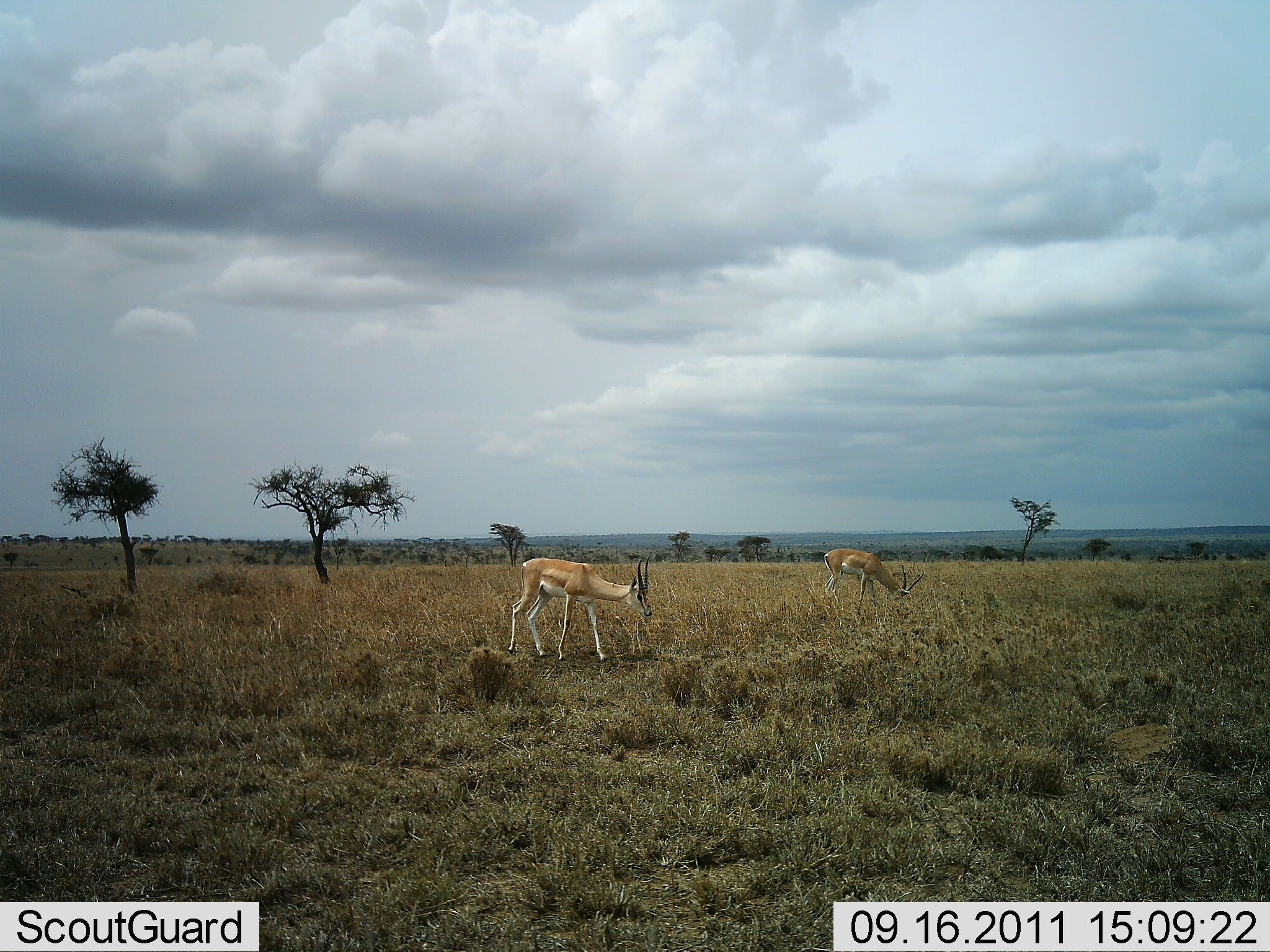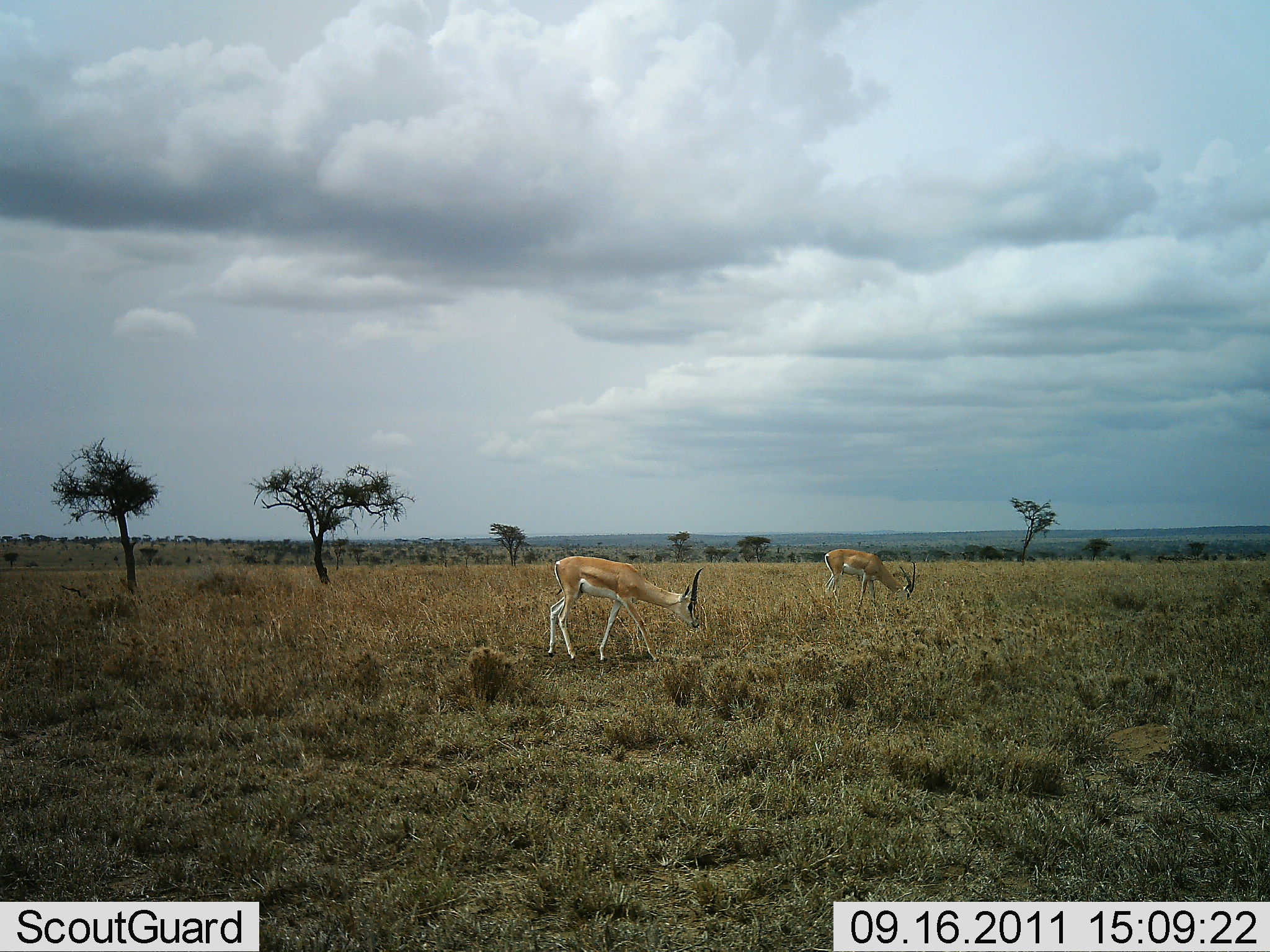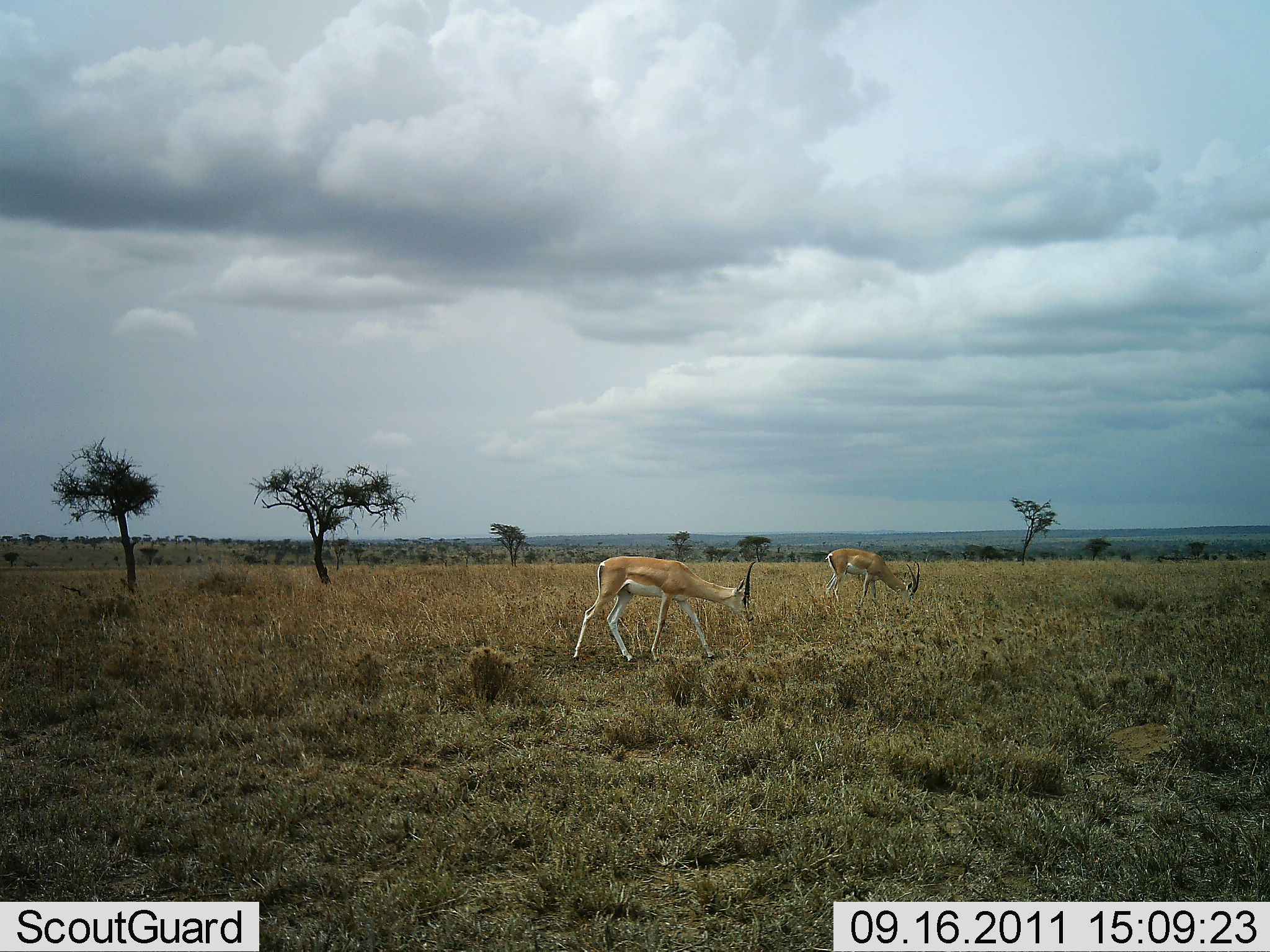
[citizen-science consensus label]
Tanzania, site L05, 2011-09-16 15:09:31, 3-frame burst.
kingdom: Animalia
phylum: Chordata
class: Mammalia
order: Artiodactyla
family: Bovidae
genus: Nanger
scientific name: Nanger granti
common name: grant's gazelle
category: gazellegrants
Gazellegrants (grant's gazelle) (Nanger granti), count 2. Behavior (volunteer vote fractions): standing 8%, resting 0%, moving 31%, interacting 0%. Young present (vote fraction): 0%. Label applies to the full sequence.